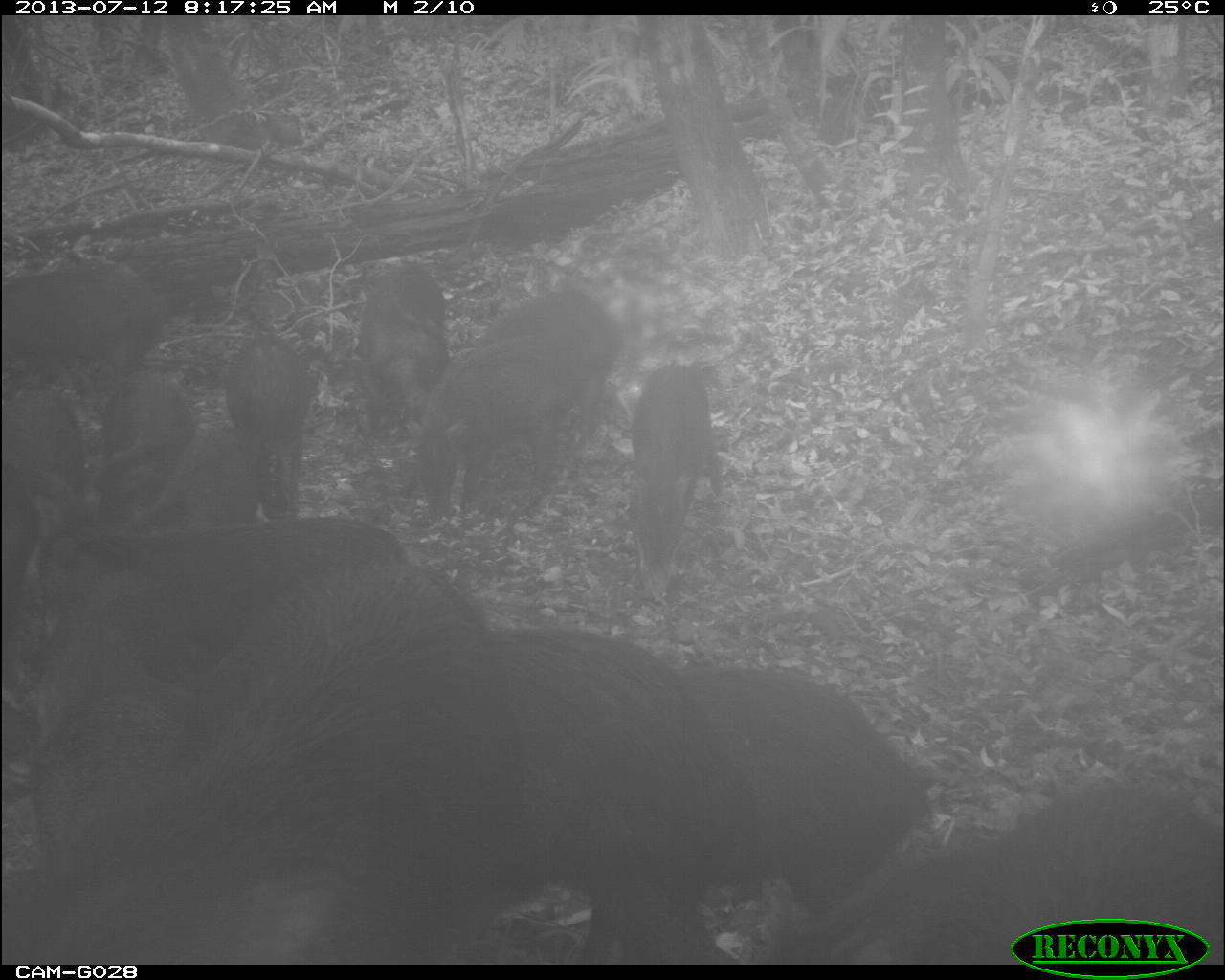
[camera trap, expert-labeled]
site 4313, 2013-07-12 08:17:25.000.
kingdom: Animalia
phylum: Chordata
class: Mammalia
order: Artiodactyla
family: Tayassuidae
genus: Tayassu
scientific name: Tayassu pecari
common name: white-lipped peccary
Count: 25.